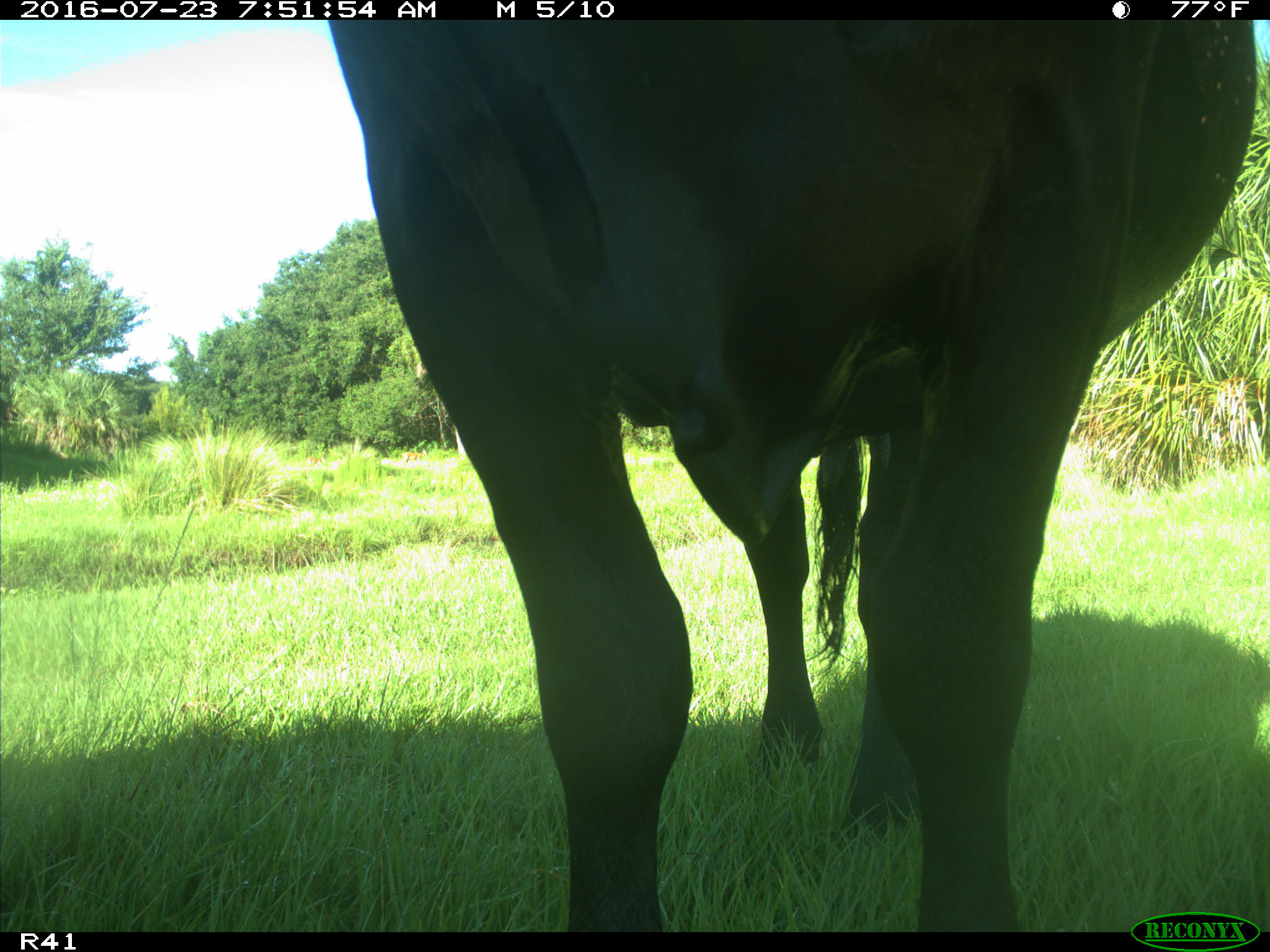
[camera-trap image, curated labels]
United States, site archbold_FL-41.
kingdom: Animalia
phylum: Chordata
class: Mammalia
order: Artiodactyla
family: Bovidae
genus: Bos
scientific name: Bos taurus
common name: domestic cow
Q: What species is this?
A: Bos taurus (domestic cow).